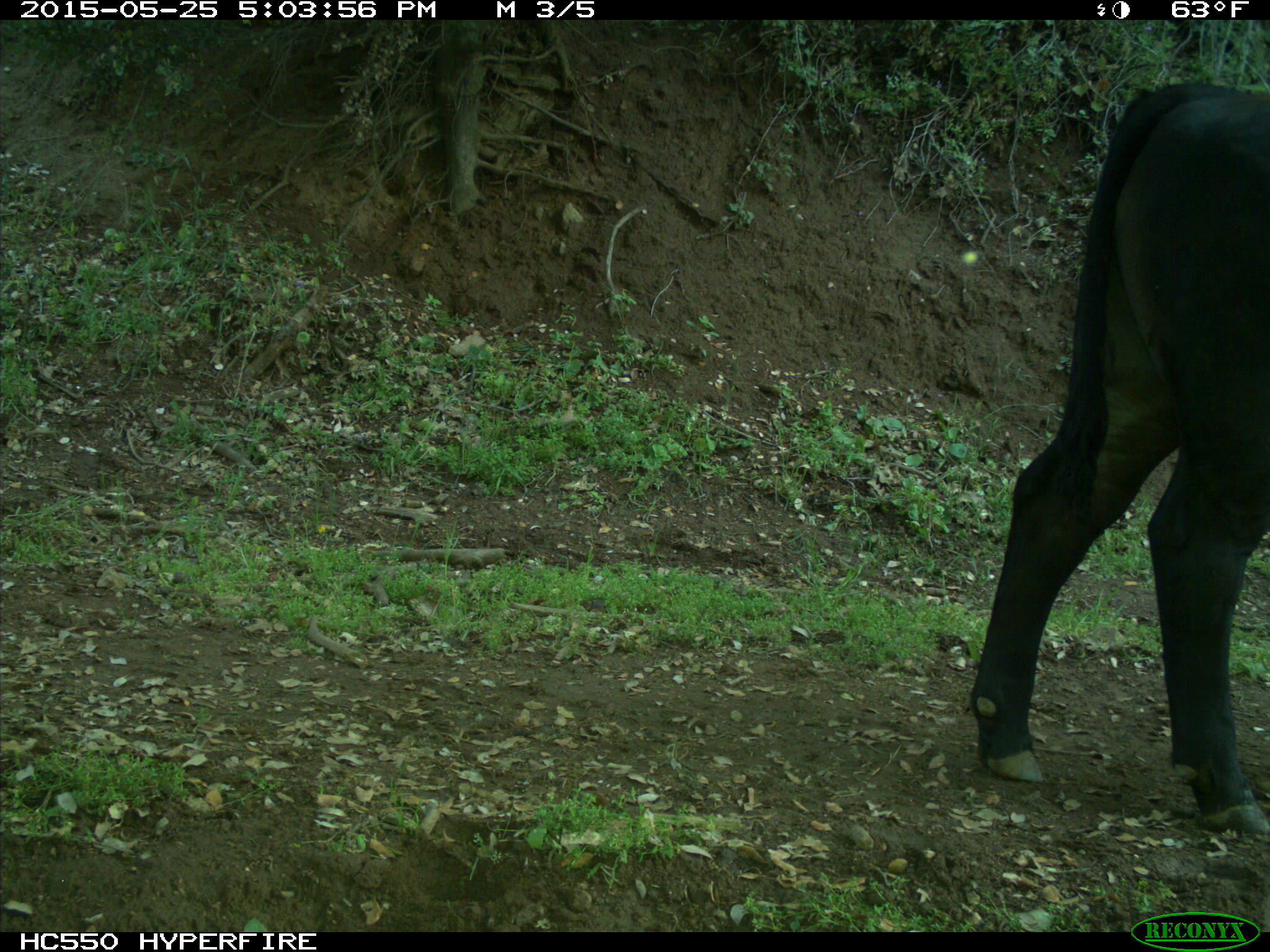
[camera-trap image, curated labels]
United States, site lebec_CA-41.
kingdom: Animalia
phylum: Chordata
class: Mammalia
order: Artiodactyla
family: Bovidae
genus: Bos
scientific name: Bos taurus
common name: domestic cow